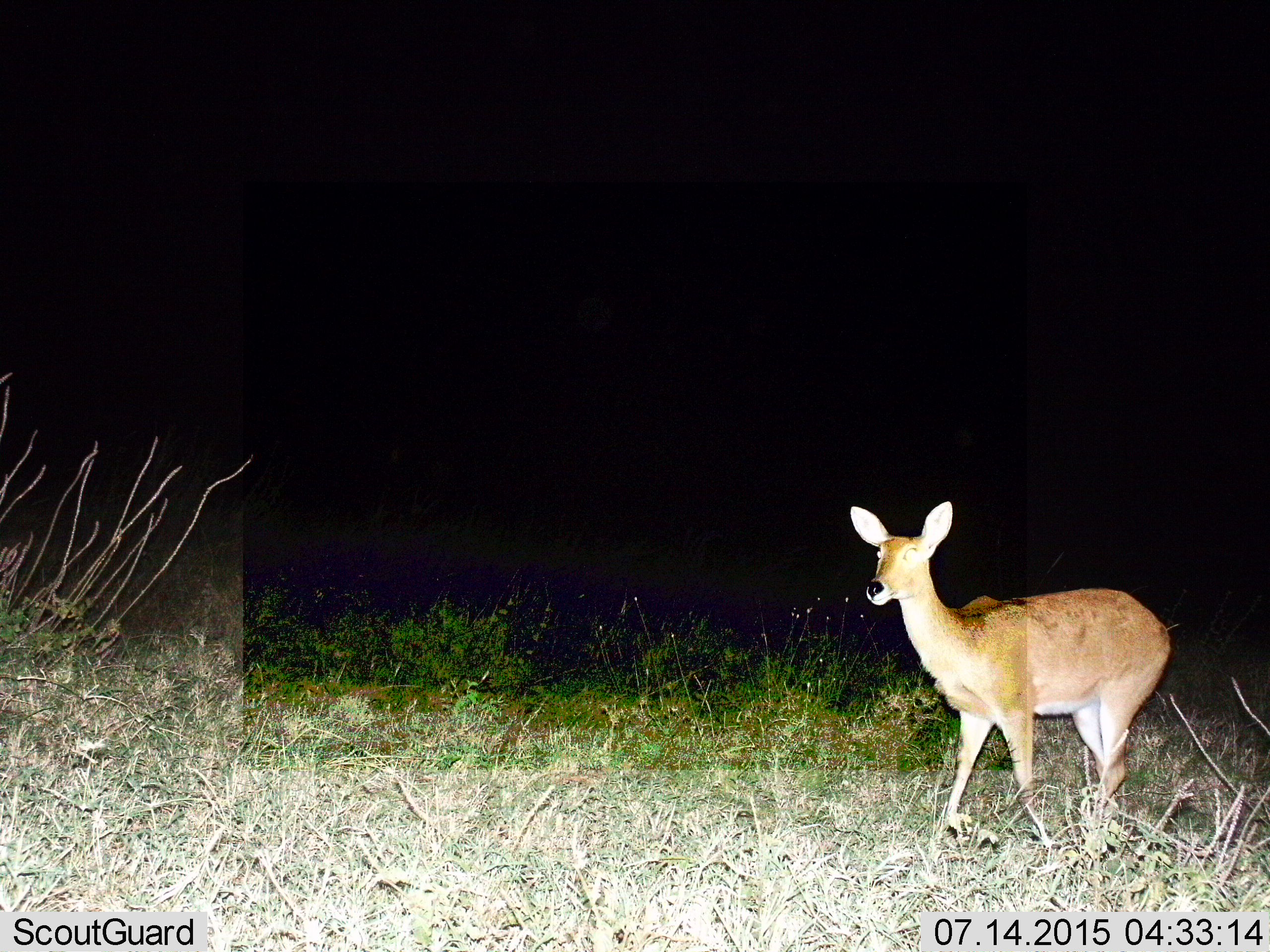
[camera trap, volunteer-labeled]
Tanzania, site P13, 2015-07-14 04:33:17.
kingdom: Animalia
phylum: Chordata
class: Mammalia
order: Artiodactyla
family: Bovidae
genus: Redunca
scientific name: Redunca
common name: reedbuck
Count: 1.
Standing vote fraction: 67%.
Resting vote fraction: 0%.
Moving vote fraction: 67%.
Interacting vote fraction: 0%.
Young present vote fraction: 0%.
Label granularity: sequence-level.